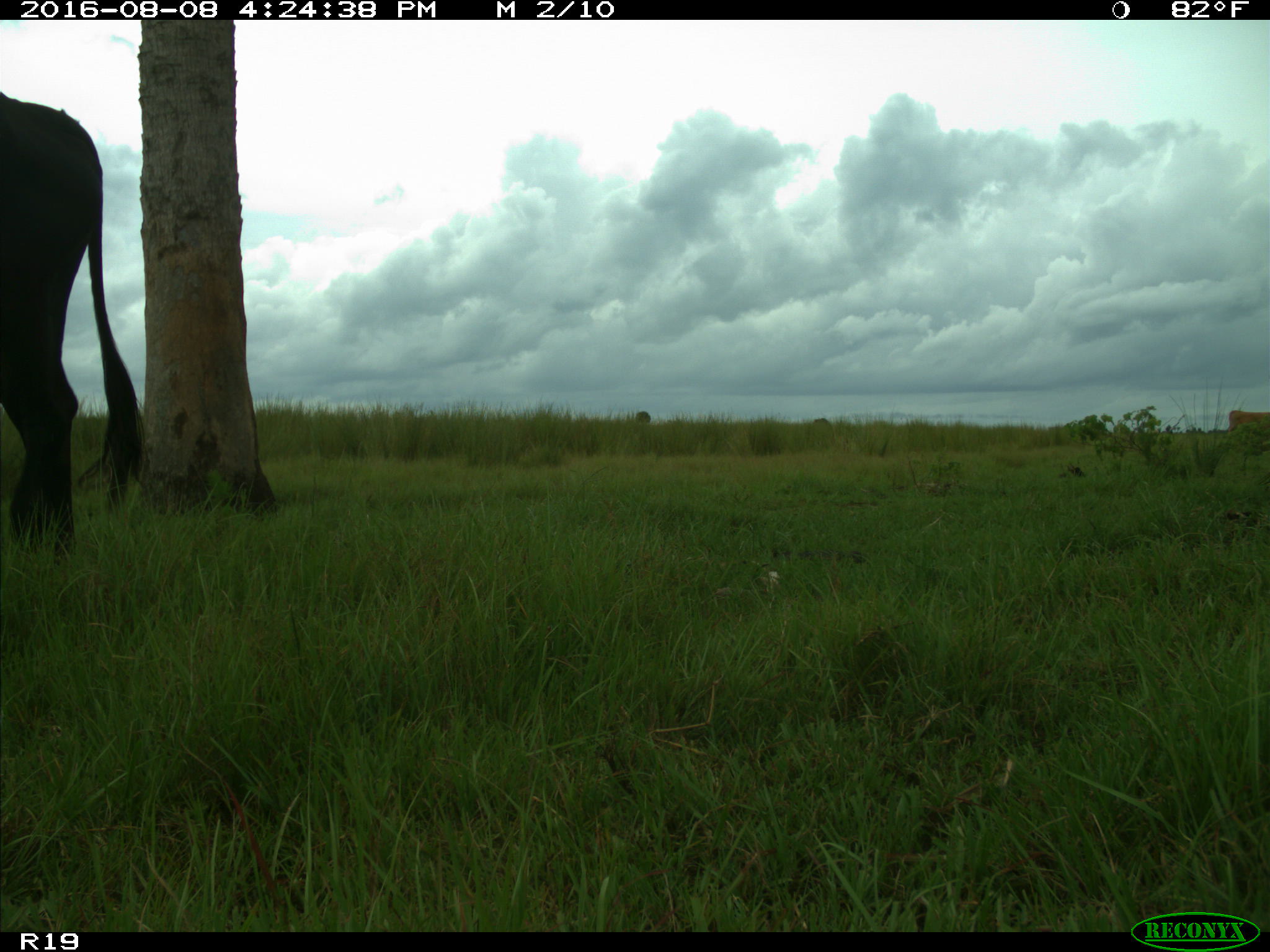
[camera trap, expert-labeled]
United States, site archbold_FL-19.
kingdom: Animalia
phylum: Chordata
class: Mammalia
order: Artiodactyla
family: Bovidae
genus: Bos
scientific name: Bos taurus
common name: domestic cow